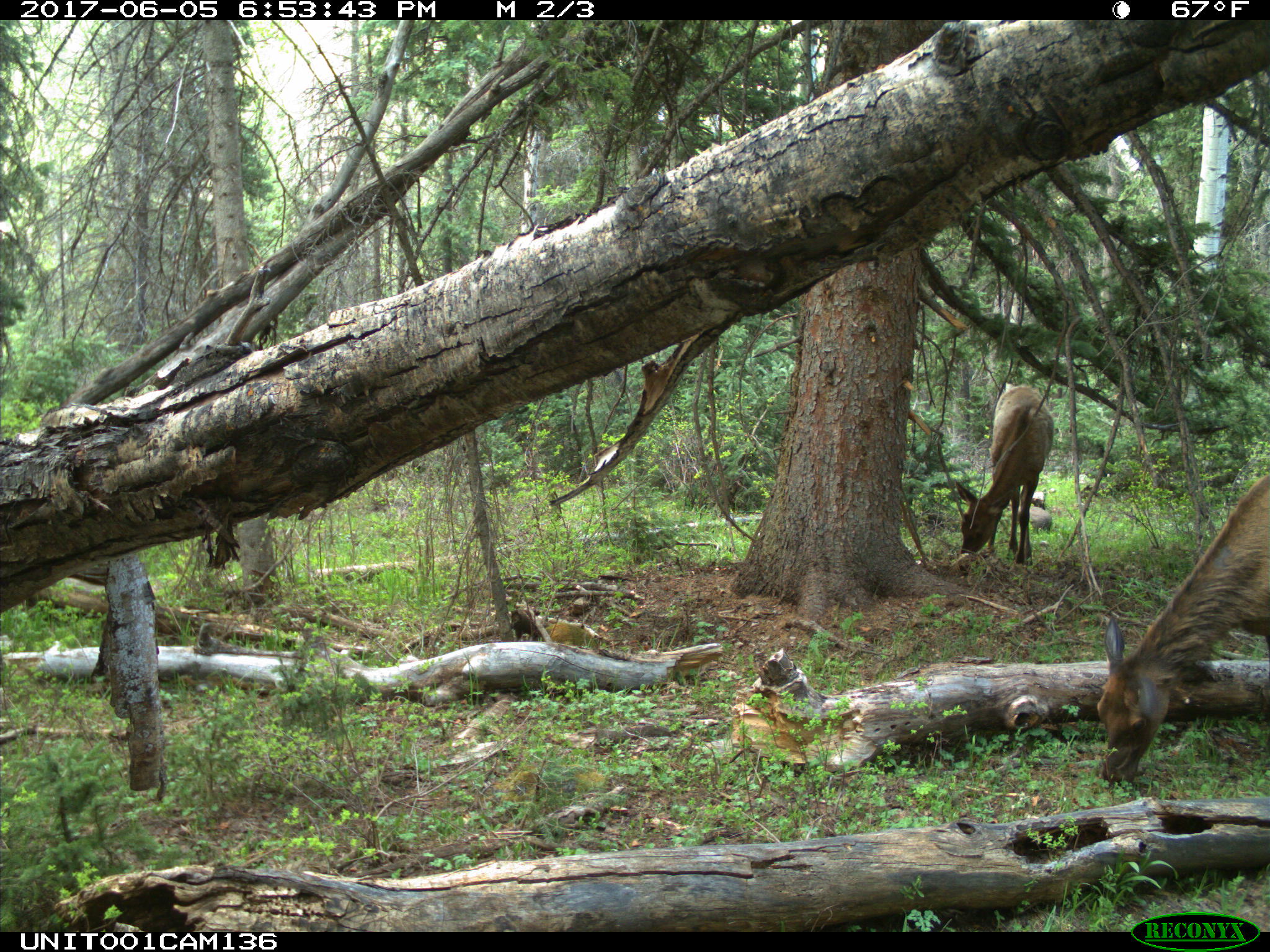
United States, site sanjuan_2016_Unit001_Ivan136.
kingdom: Animalia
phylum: Chordata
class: Mammalia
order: Artiodactyla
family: Cervidae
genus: Cervus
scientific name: Cervus elaphus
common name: red deer